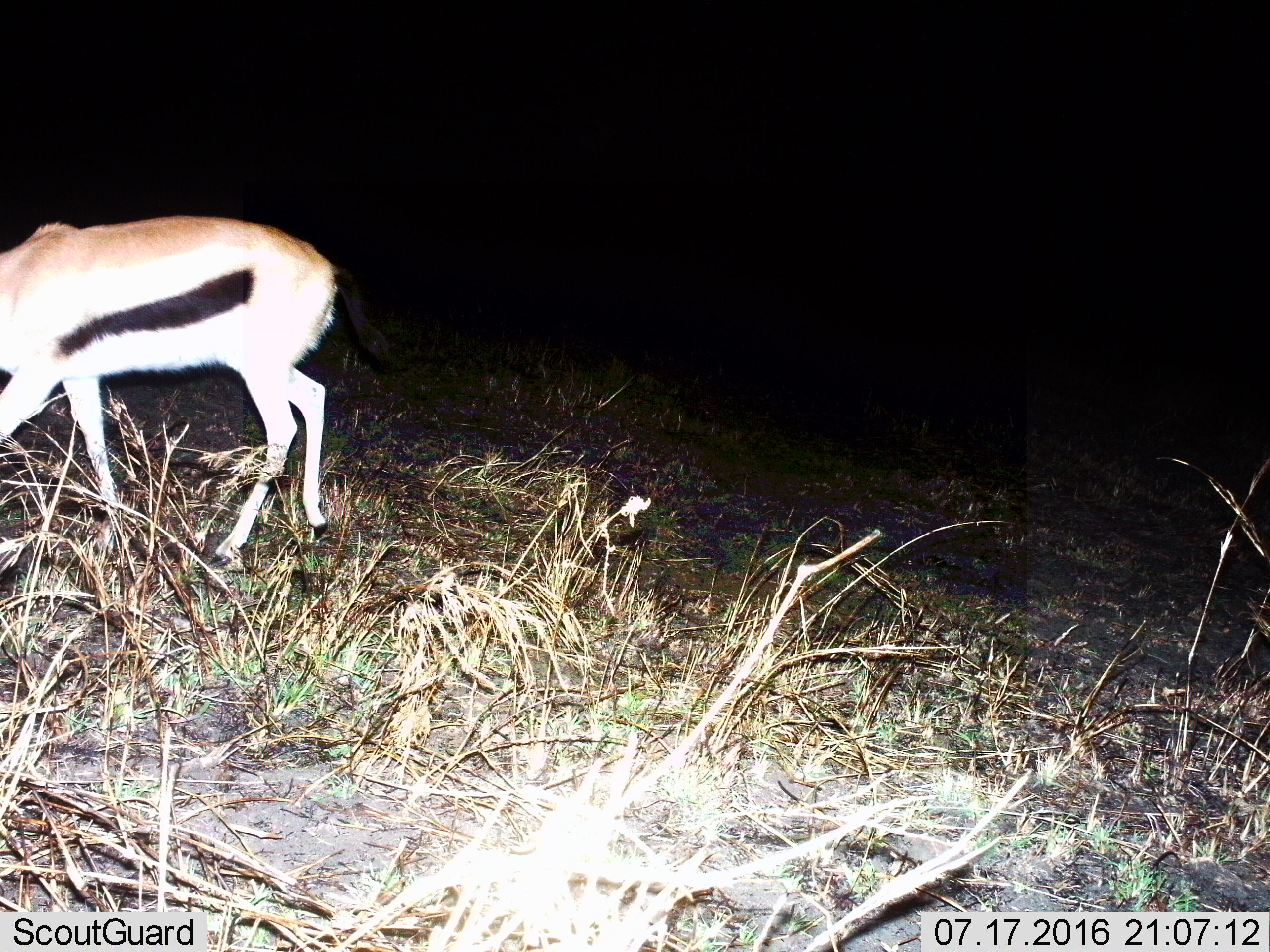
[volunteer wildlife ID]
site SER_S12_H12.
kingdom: Animalia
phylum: Chordata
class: Mammalia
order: Artiodactyla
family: Bovidae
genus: Eudorcas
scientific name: Eudorcas thomsonii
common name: thomson's gazelle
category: gazellethomsons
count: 1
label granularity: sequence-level